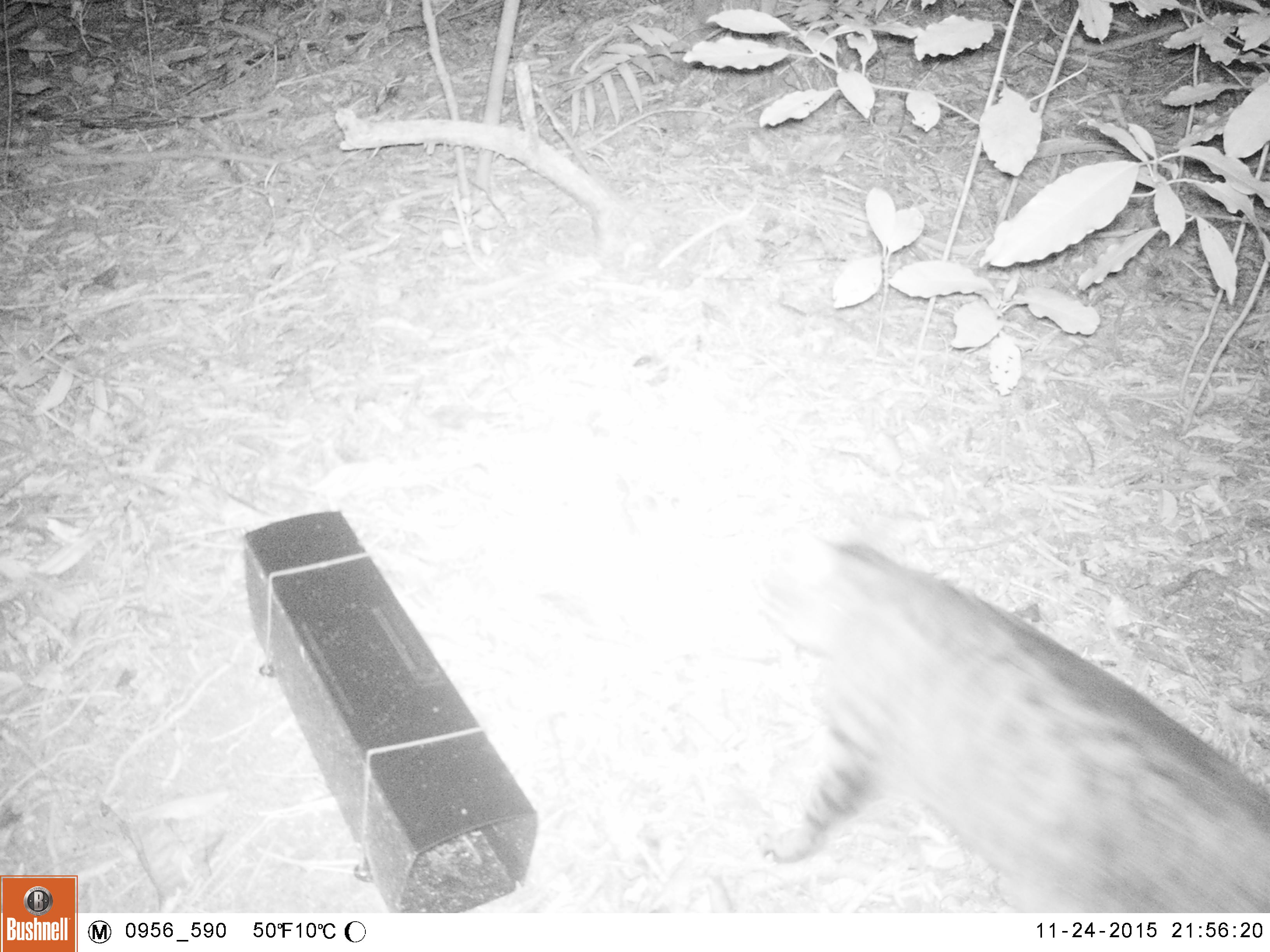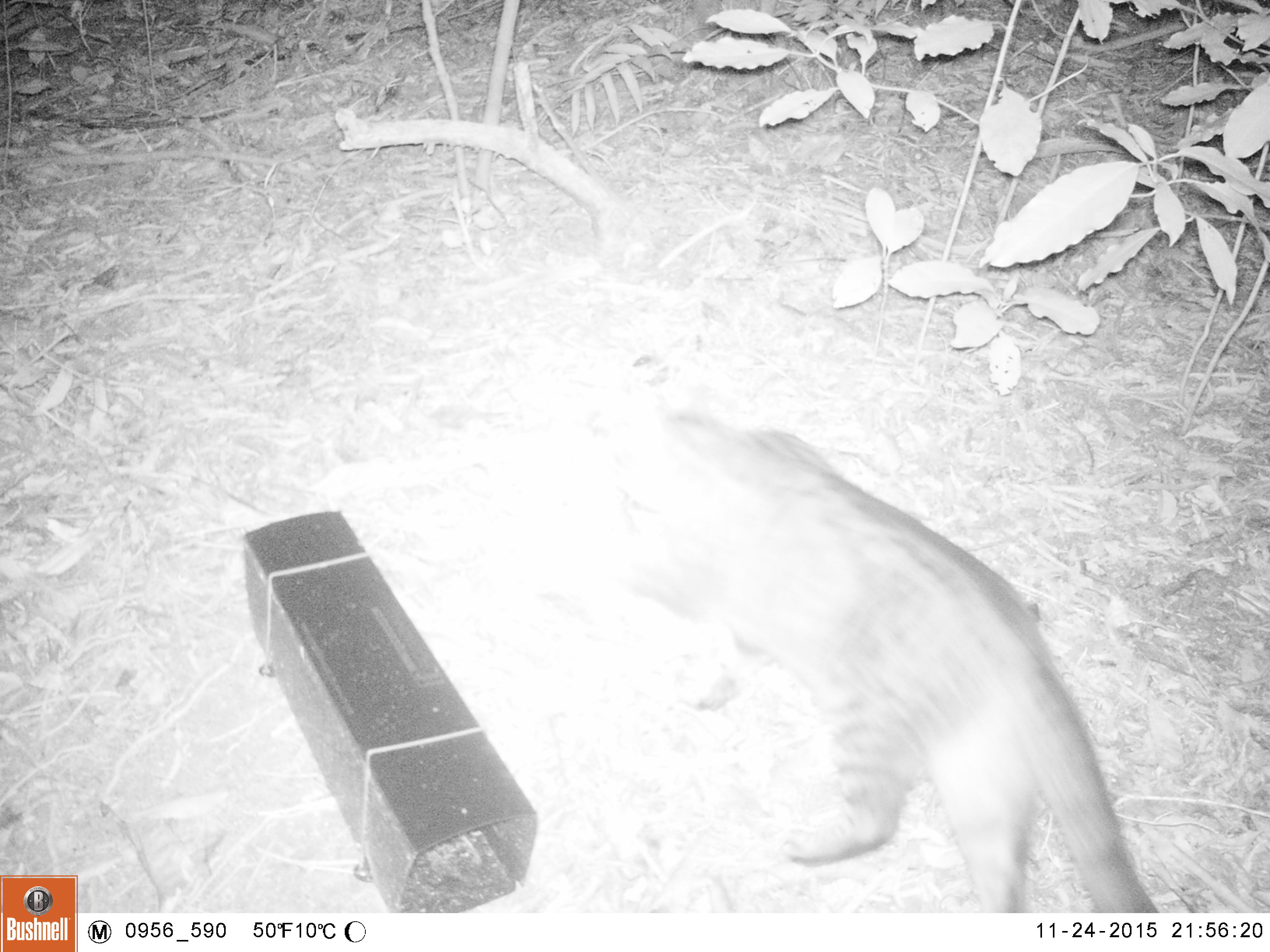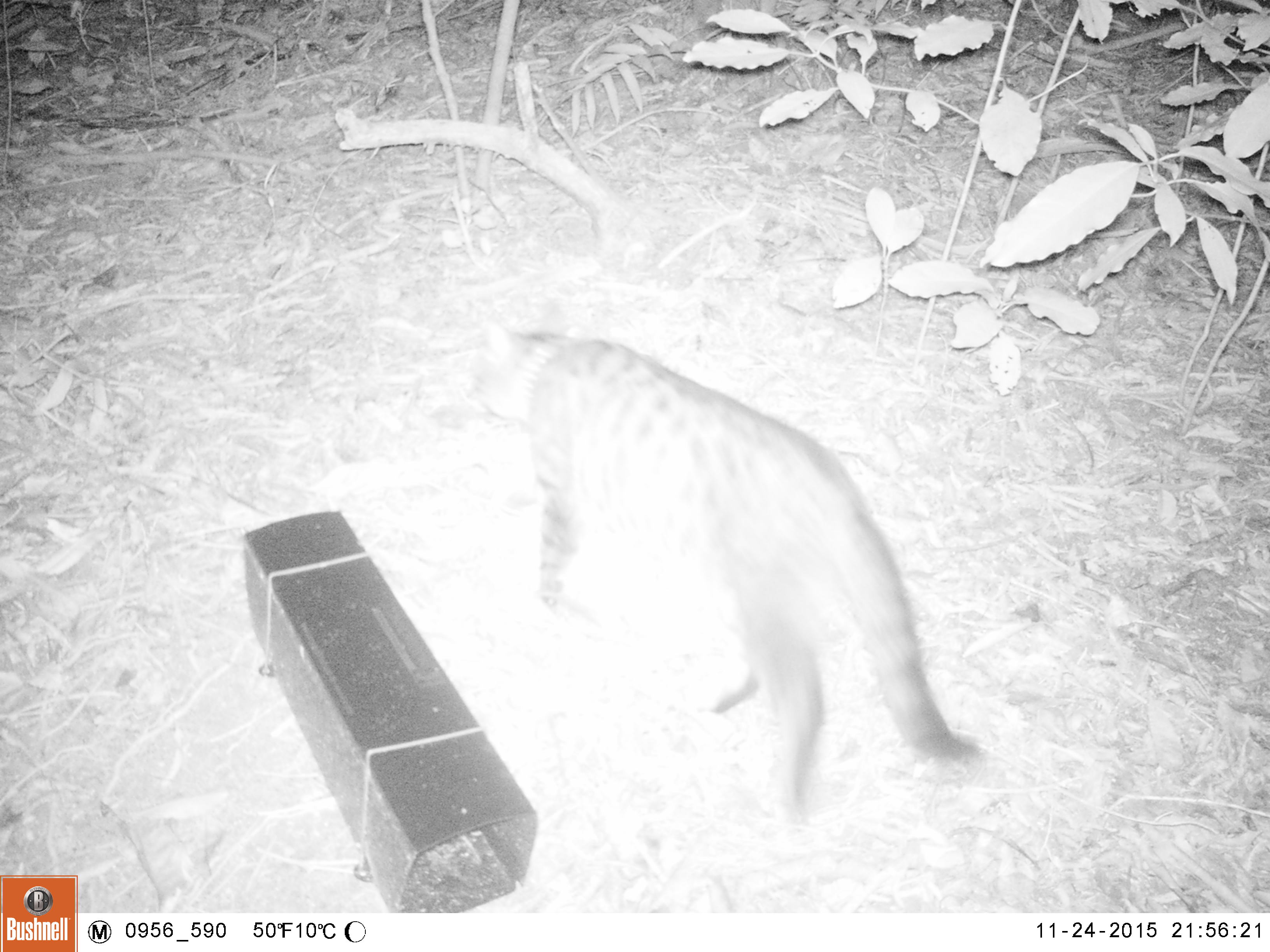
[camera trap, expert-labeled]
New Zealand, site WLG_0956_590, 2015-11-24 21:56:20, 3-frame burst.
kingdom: Animalia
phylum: Chordata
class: Mammalia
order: Carnivora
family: Felidae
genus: Felis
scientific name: Felis catus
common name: domestic cat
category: cat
Cat (domestic cat) (Felis catus).